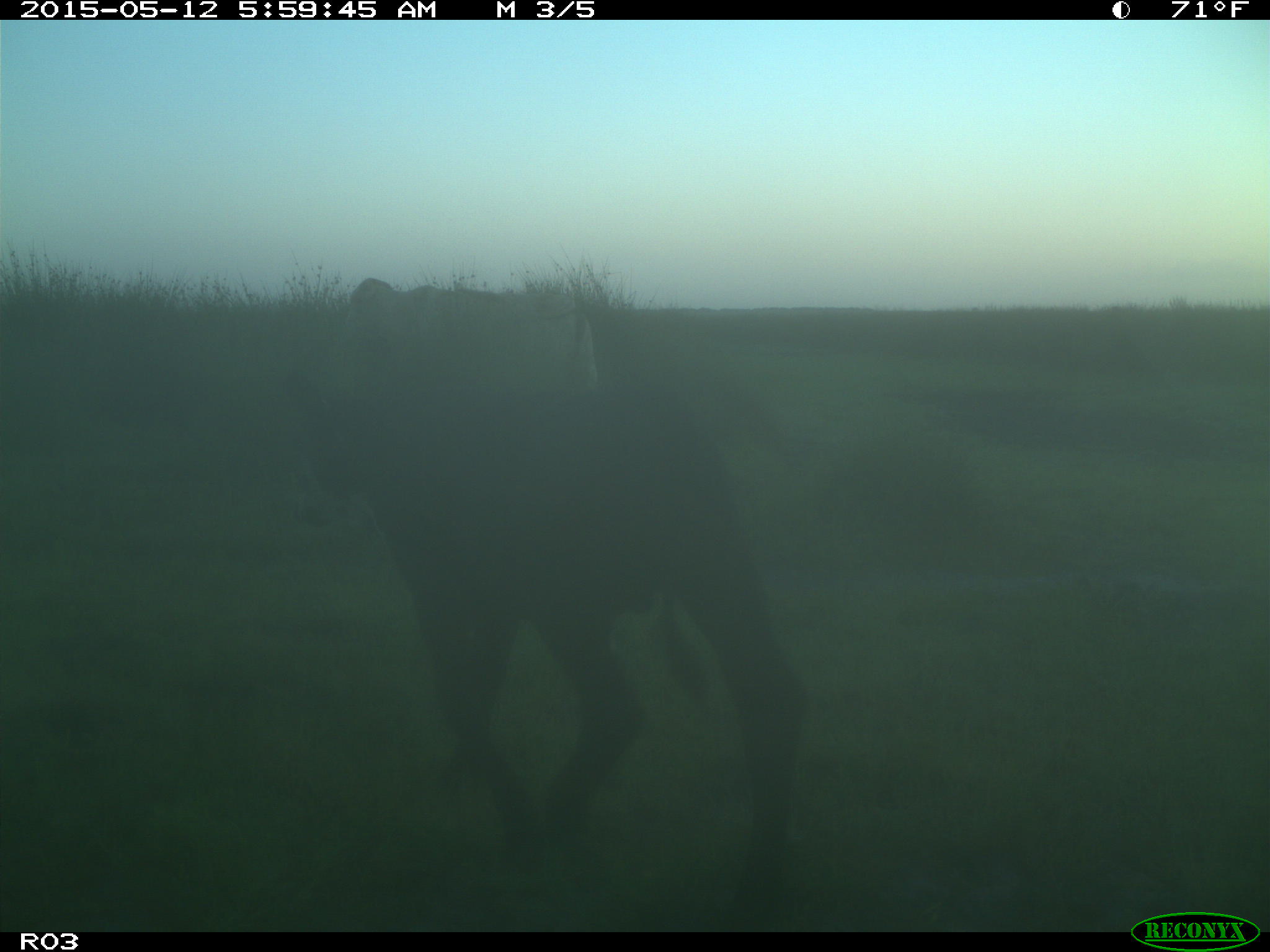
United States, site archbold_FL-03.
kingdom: Animalia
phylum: Chordata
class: Mammalia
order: Artiodactyla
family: Bovidae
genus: Bos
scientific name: Bos taurus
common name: domestic cow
Bos taurus (domestic cow).